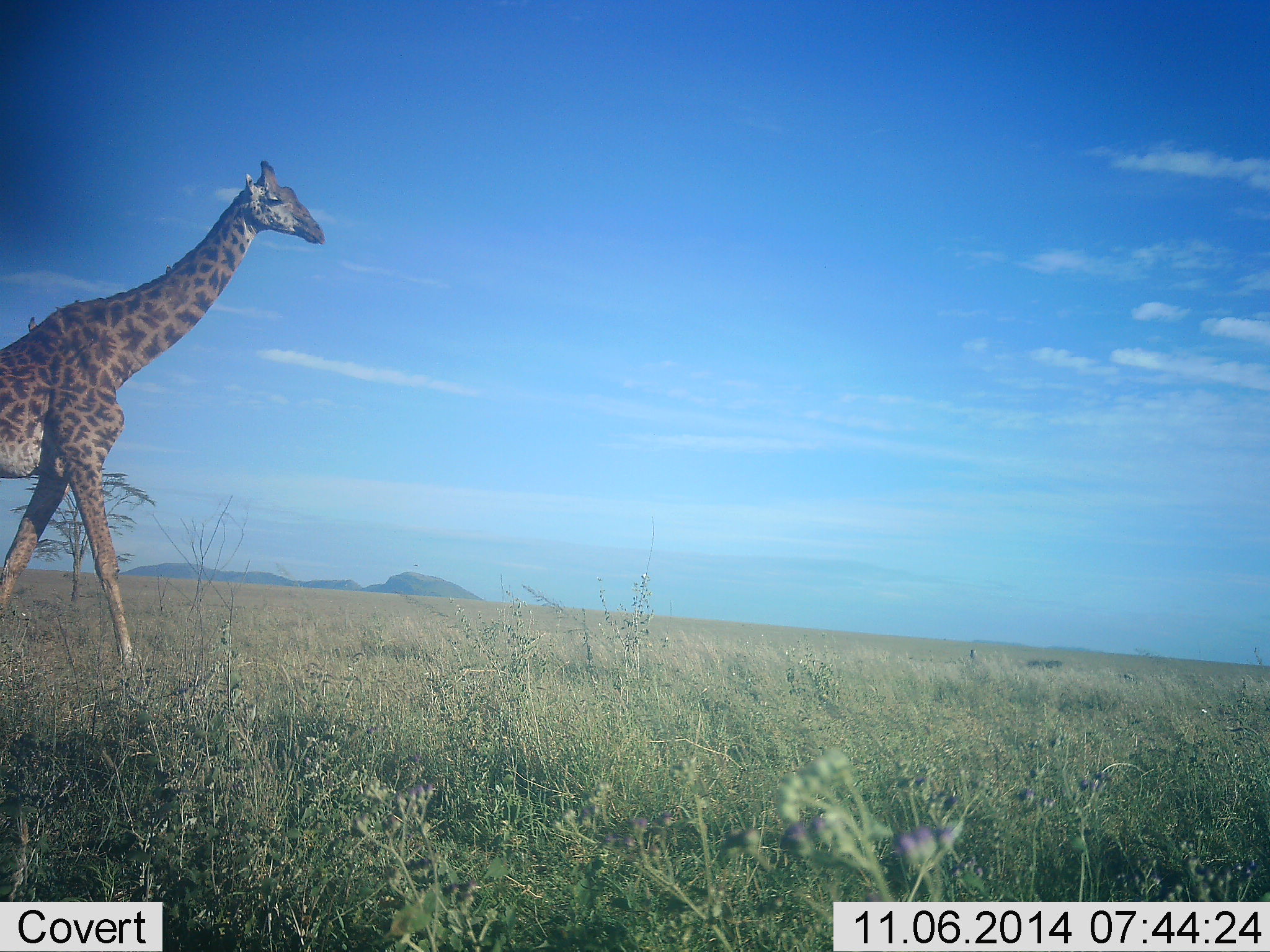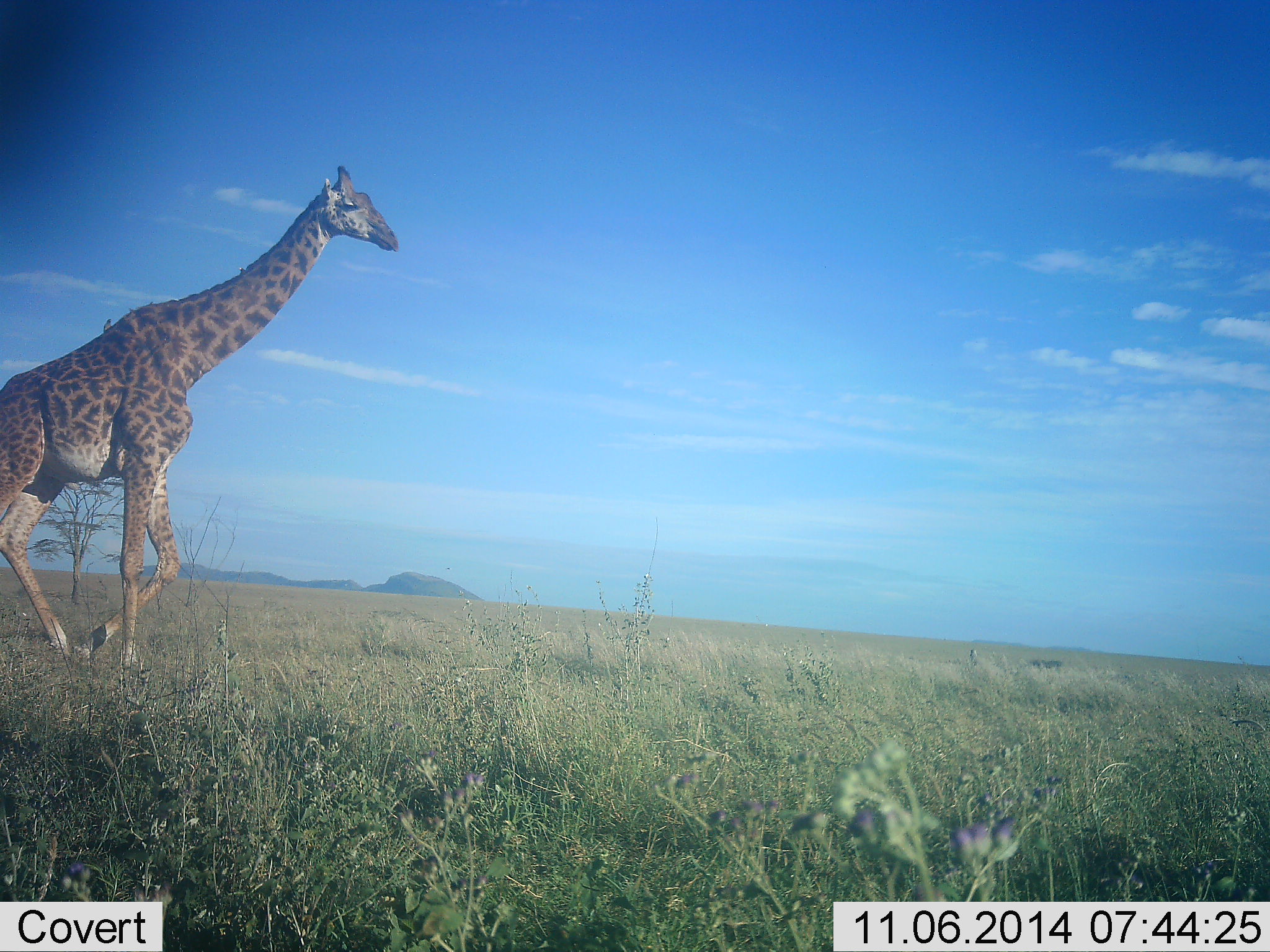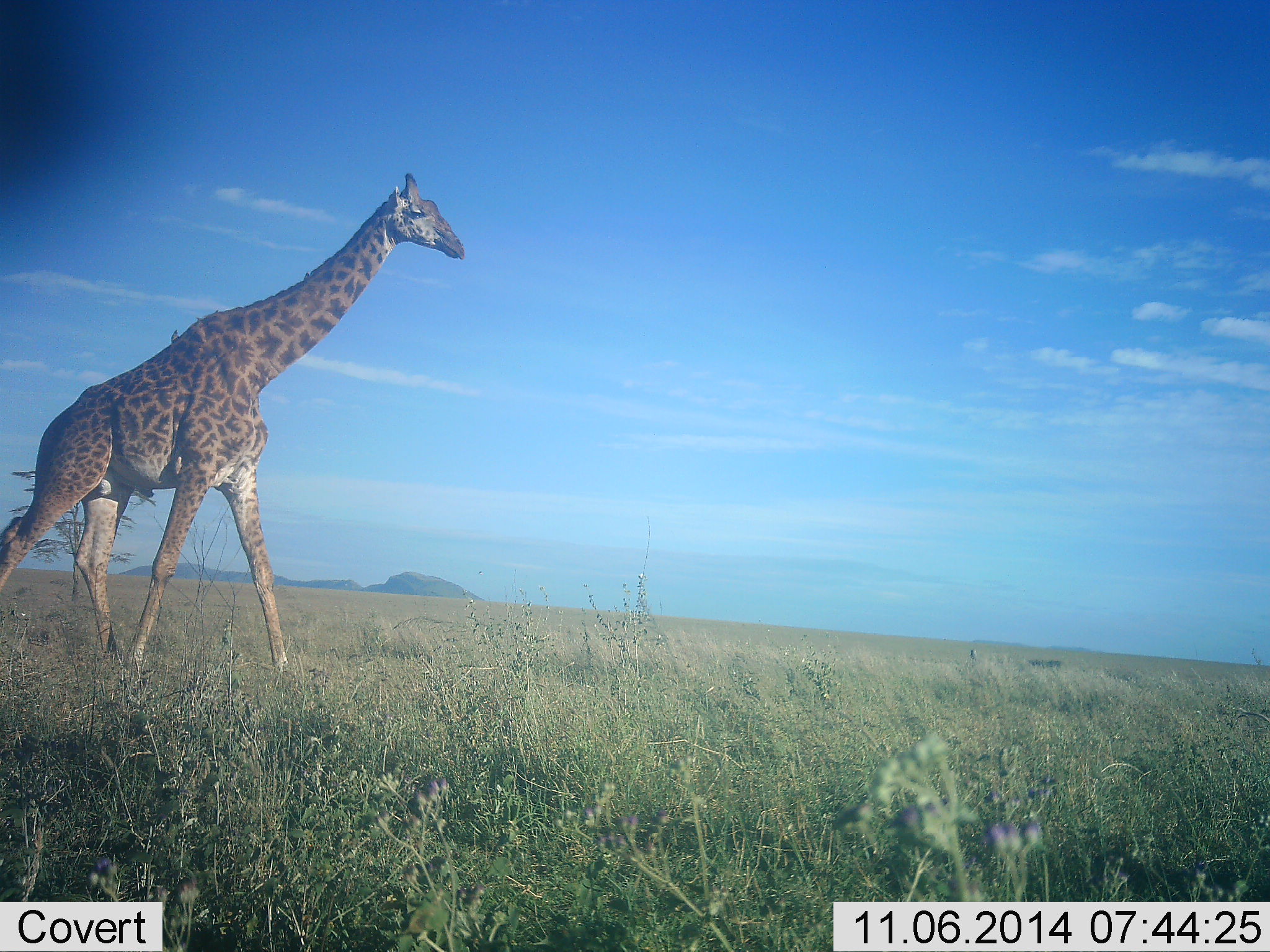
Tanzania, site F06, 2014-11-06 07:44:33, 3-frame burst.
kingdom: Animalia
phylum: Chordata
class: Mammalia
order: Artiodactyla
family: Giraffidae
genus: Giraffa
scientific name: Giraffa camelopardalis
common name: giraffe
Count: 1.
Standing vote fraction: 0%.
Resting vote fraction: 0%.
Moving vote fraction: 100%.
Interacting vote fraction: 0%.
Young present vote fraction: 0%.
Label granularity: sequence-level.